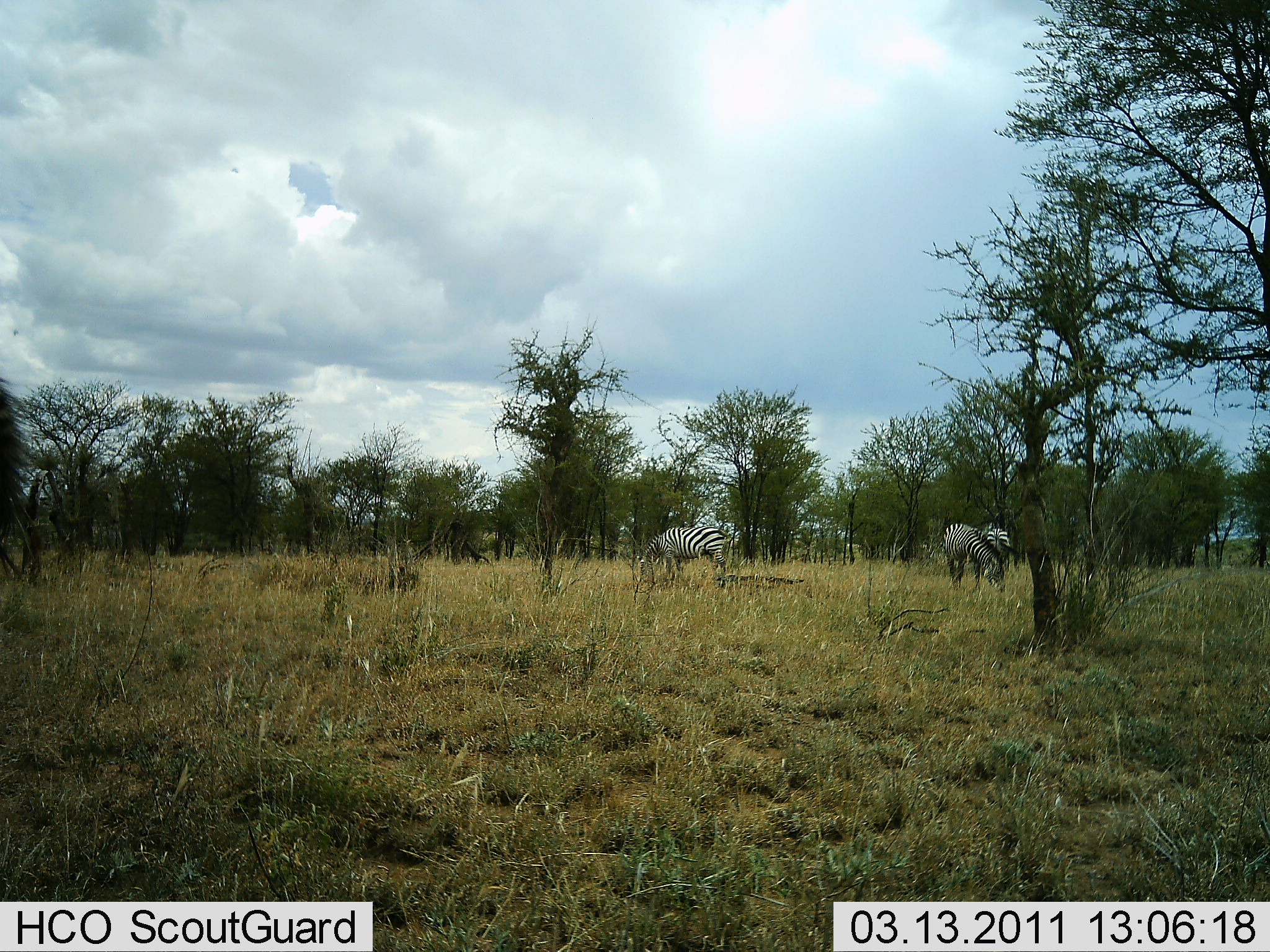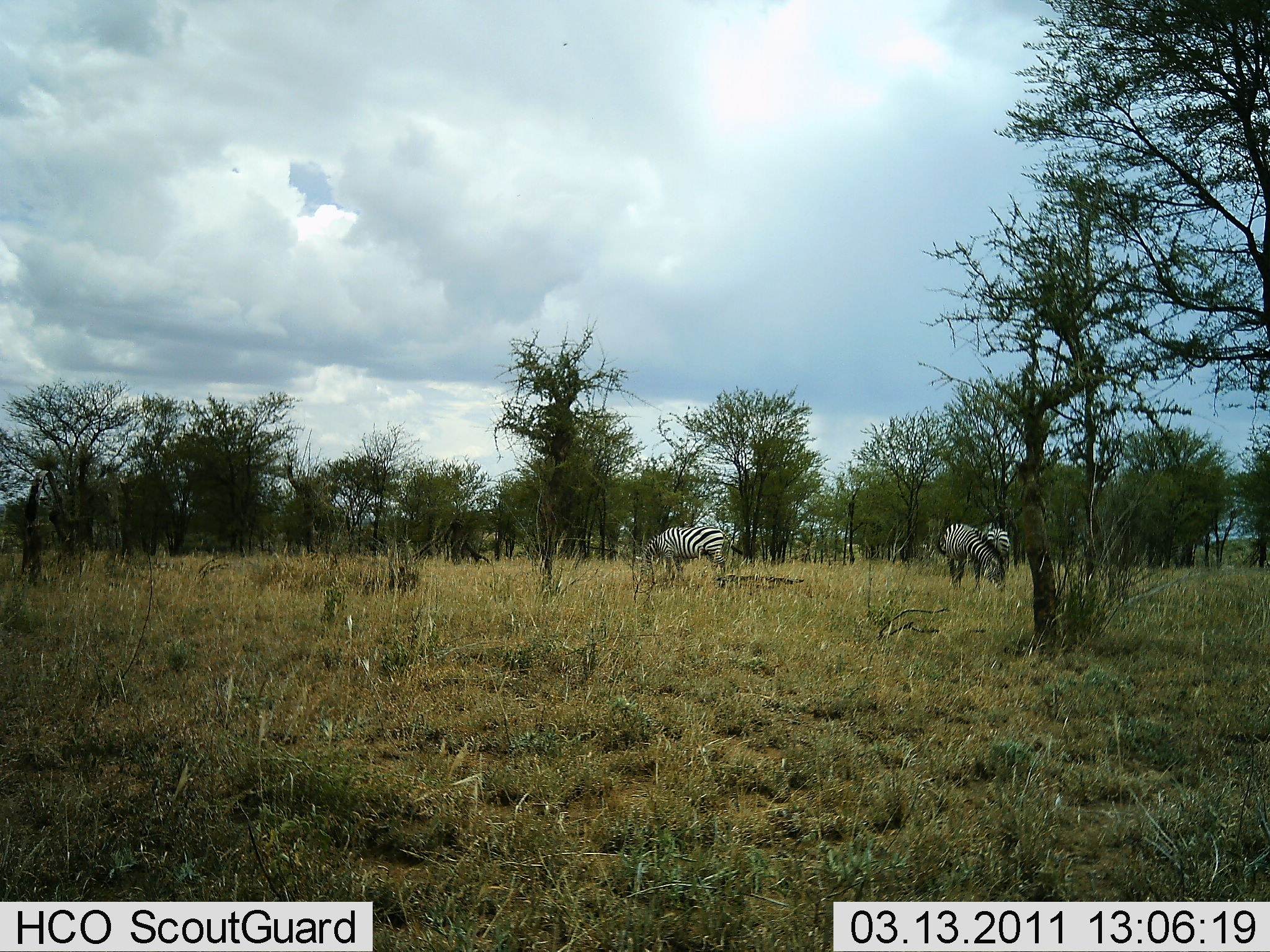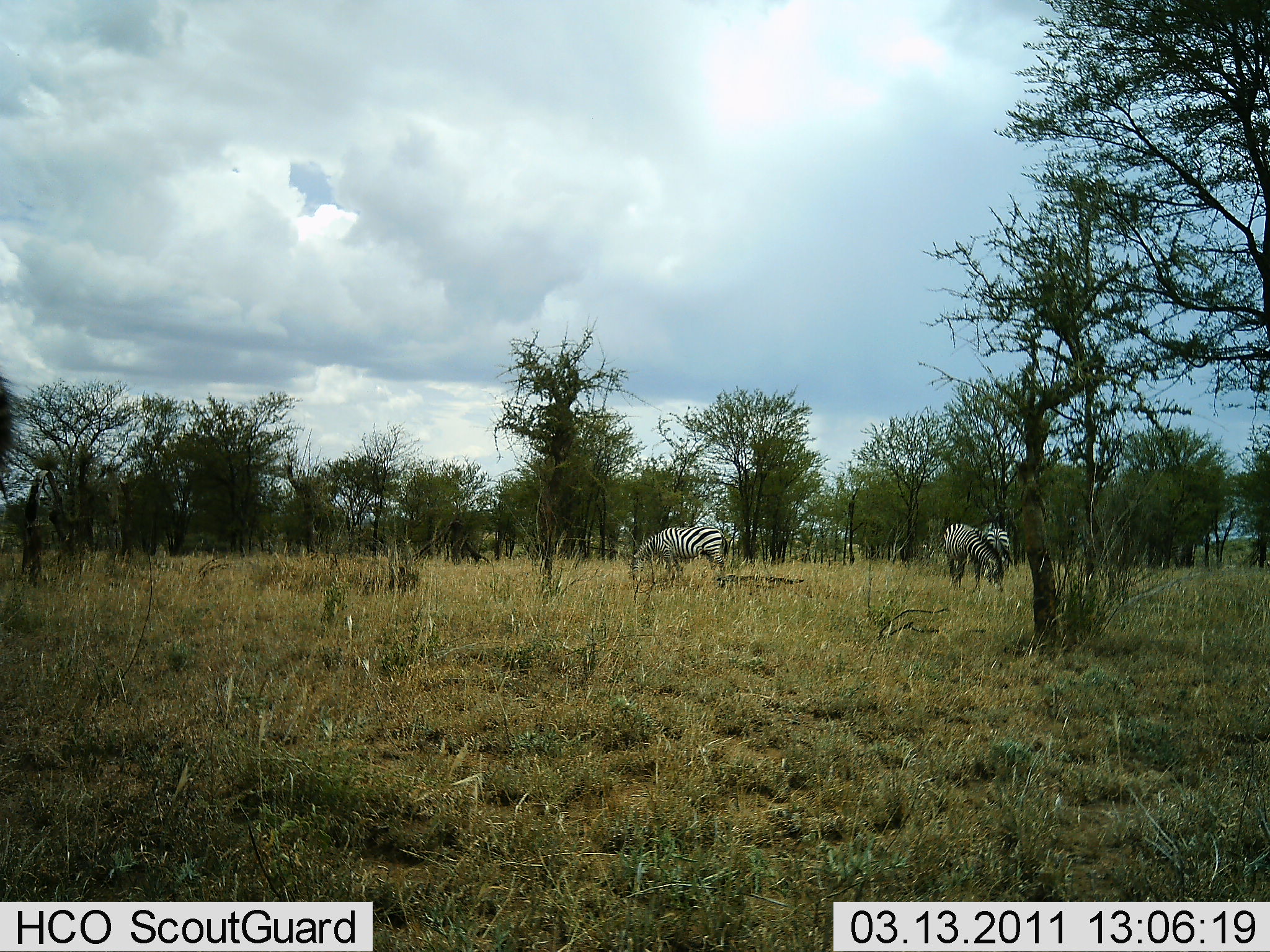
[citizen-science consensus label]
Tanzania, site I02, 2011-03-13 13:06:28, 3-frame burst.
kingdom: Animalia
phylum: Chordata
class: Mammalia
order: Perissodactyla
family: Equidae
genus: Equus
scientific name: Equus quagga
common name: plains zebra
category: zebra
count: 3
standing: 38%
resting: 0%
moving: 8%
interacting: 0%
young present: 0%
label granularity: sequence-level